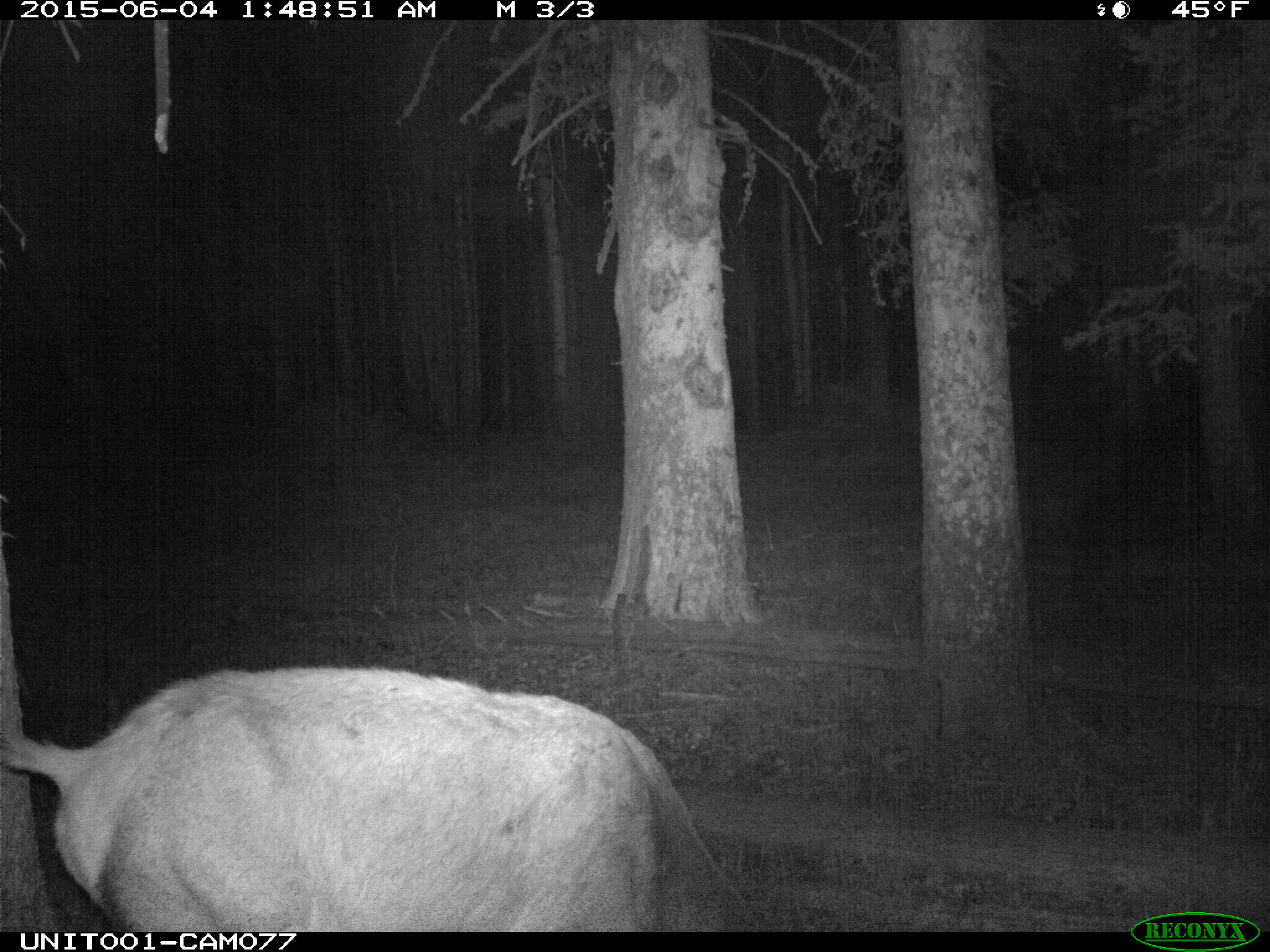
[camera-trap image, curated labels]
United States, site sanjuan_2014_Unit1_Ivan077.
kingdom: Animalia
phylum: Chordata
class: Mammalia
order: Artiodactyla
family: Cervidae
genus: Cervus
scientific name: Cervus elaphus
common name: red deer